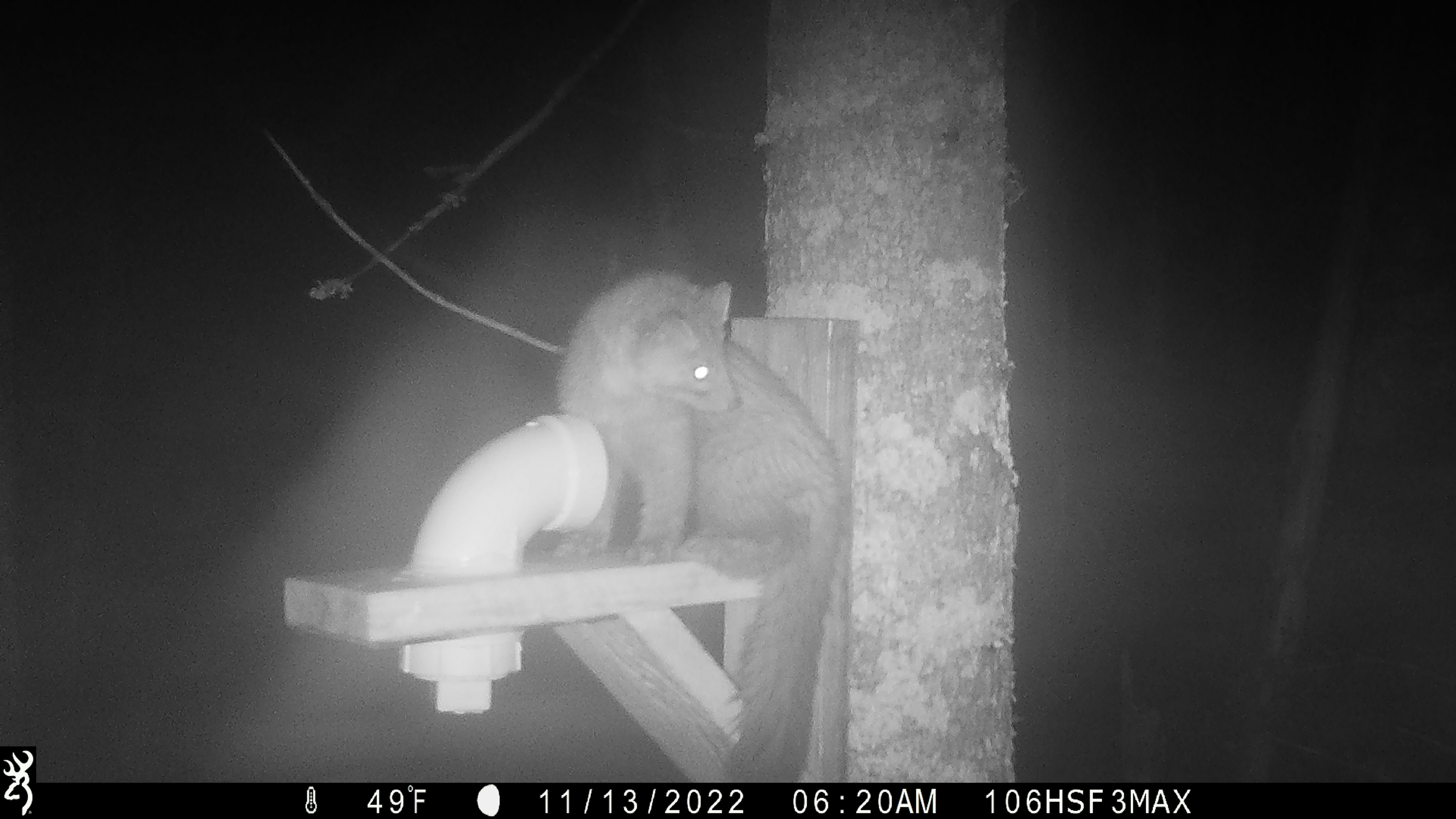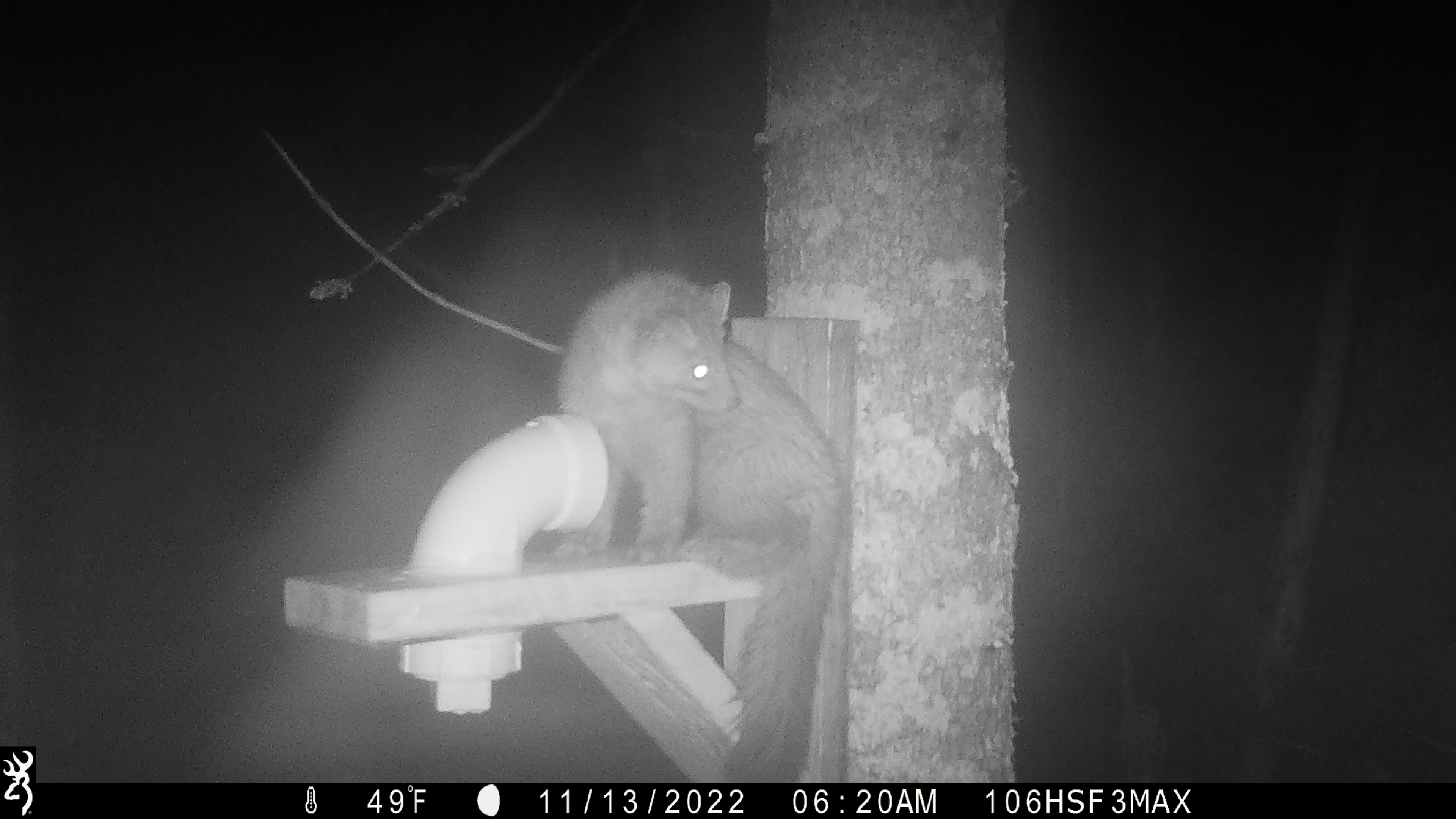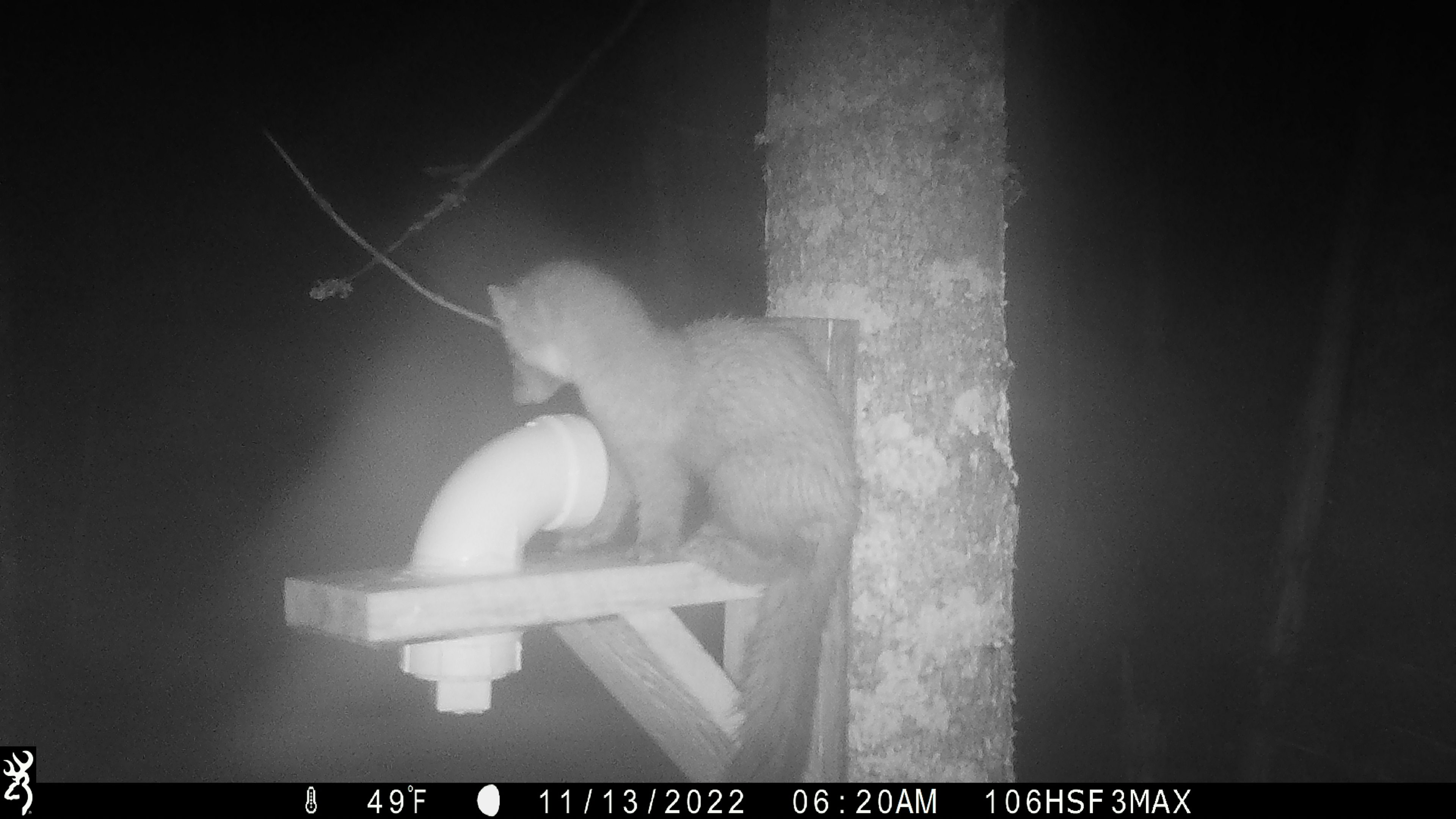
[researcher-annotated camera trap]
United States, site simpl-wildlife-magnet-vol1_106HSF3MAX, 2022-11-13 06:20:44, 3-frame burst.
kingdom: Animalia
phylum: Chordata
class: Mammalia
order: Carnivora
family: Mustelidae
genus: Martes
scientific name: Martes americana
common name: american marten